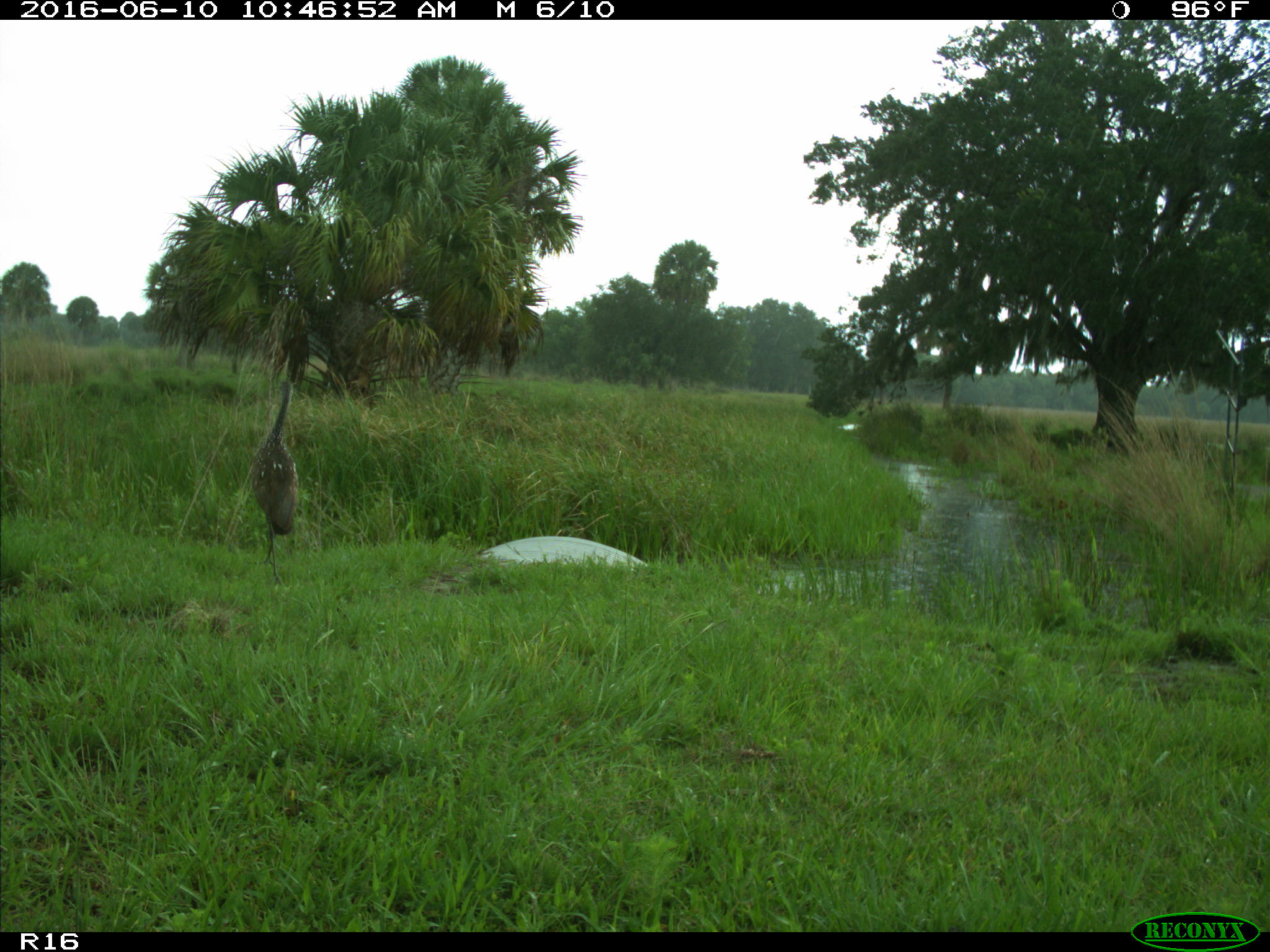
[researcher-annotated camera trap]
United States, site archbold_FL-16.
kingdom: Animalia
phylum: Chordata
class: Aves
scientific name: Aves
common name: birds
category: unidentified bird